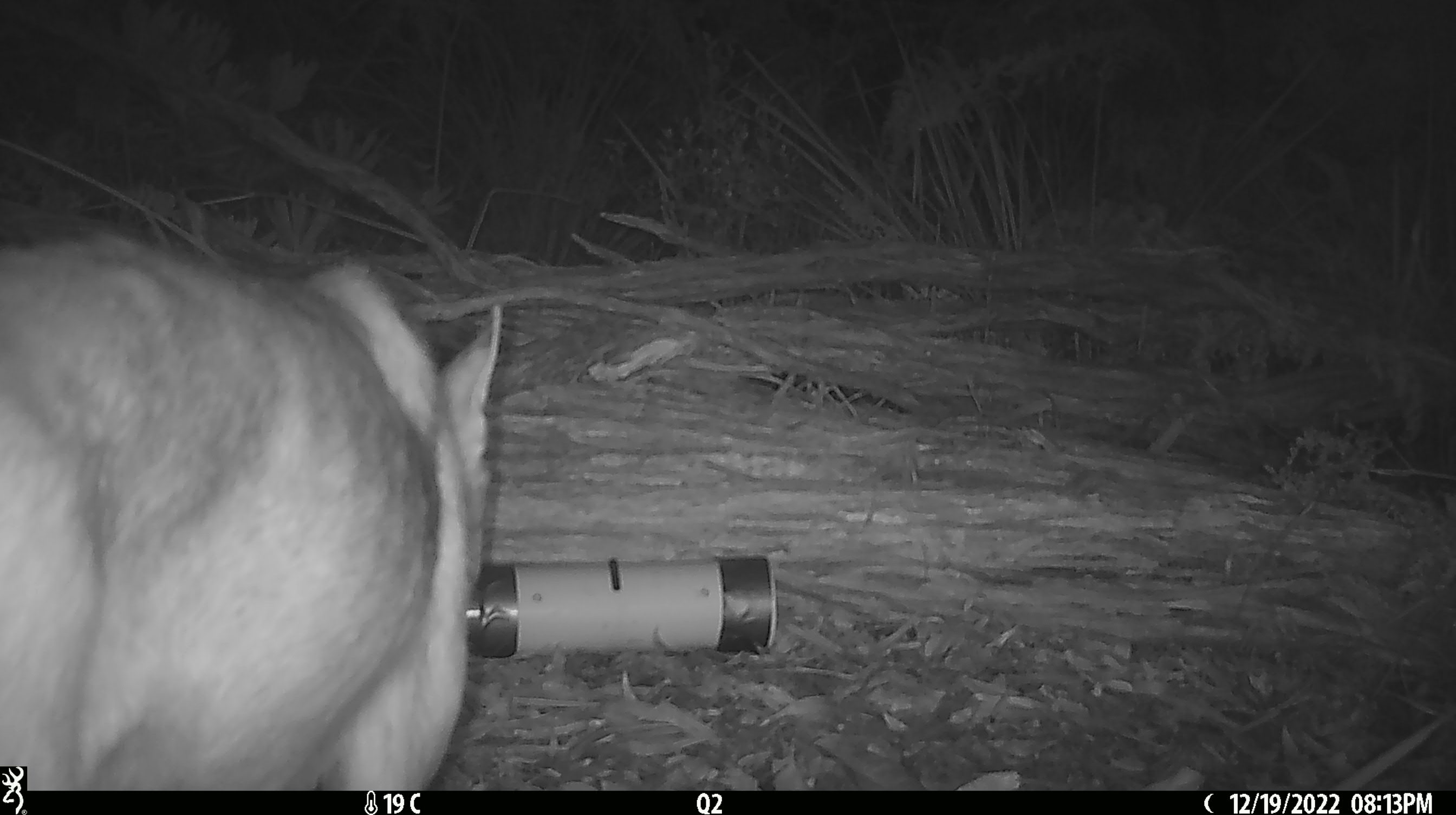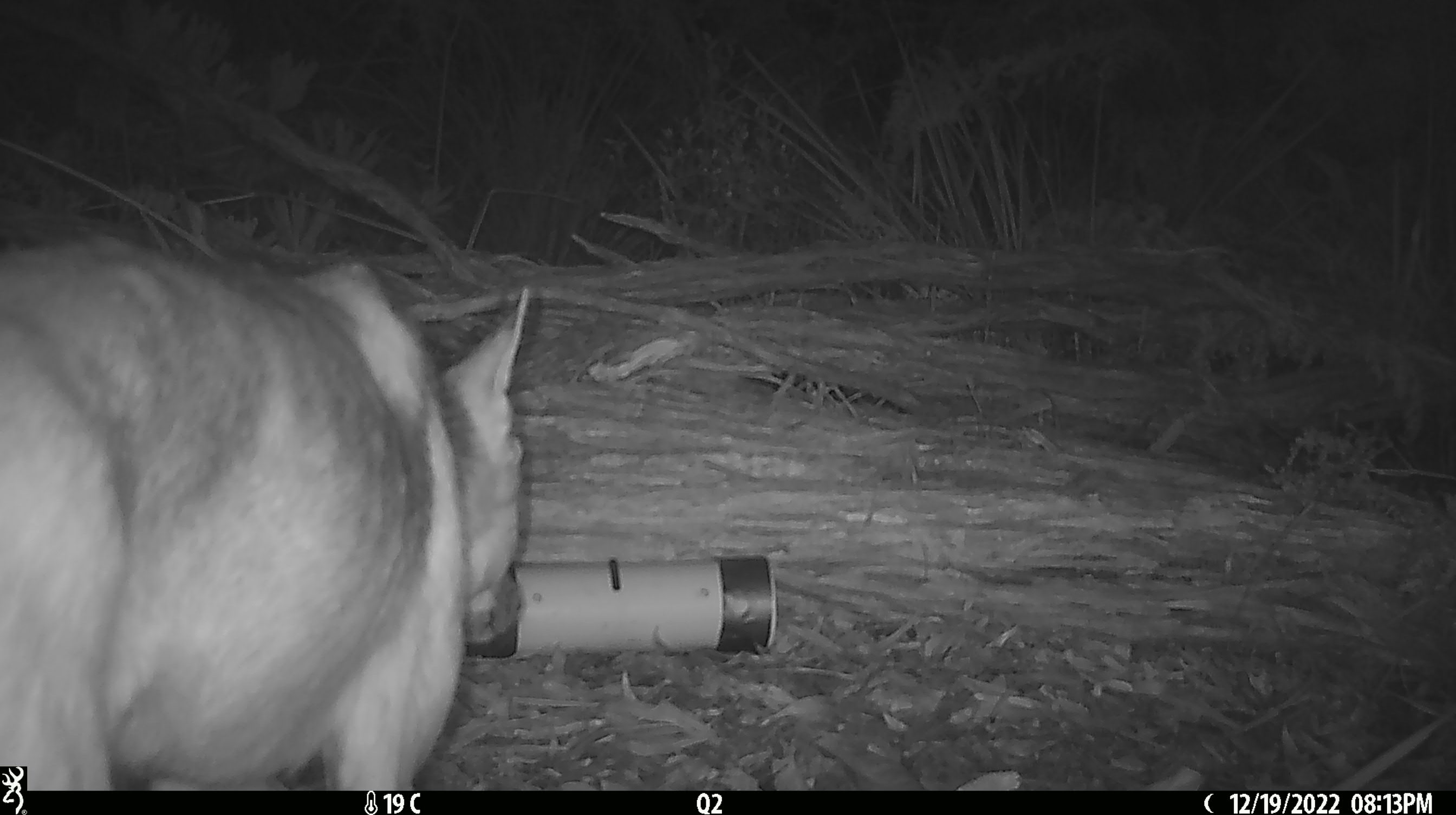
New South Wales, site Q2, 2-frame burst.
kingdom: Animalia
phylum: Chordata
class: Mammalia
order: Carnivora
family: Canidae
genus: Canis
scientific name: Canis familiaris dingo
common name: dingo